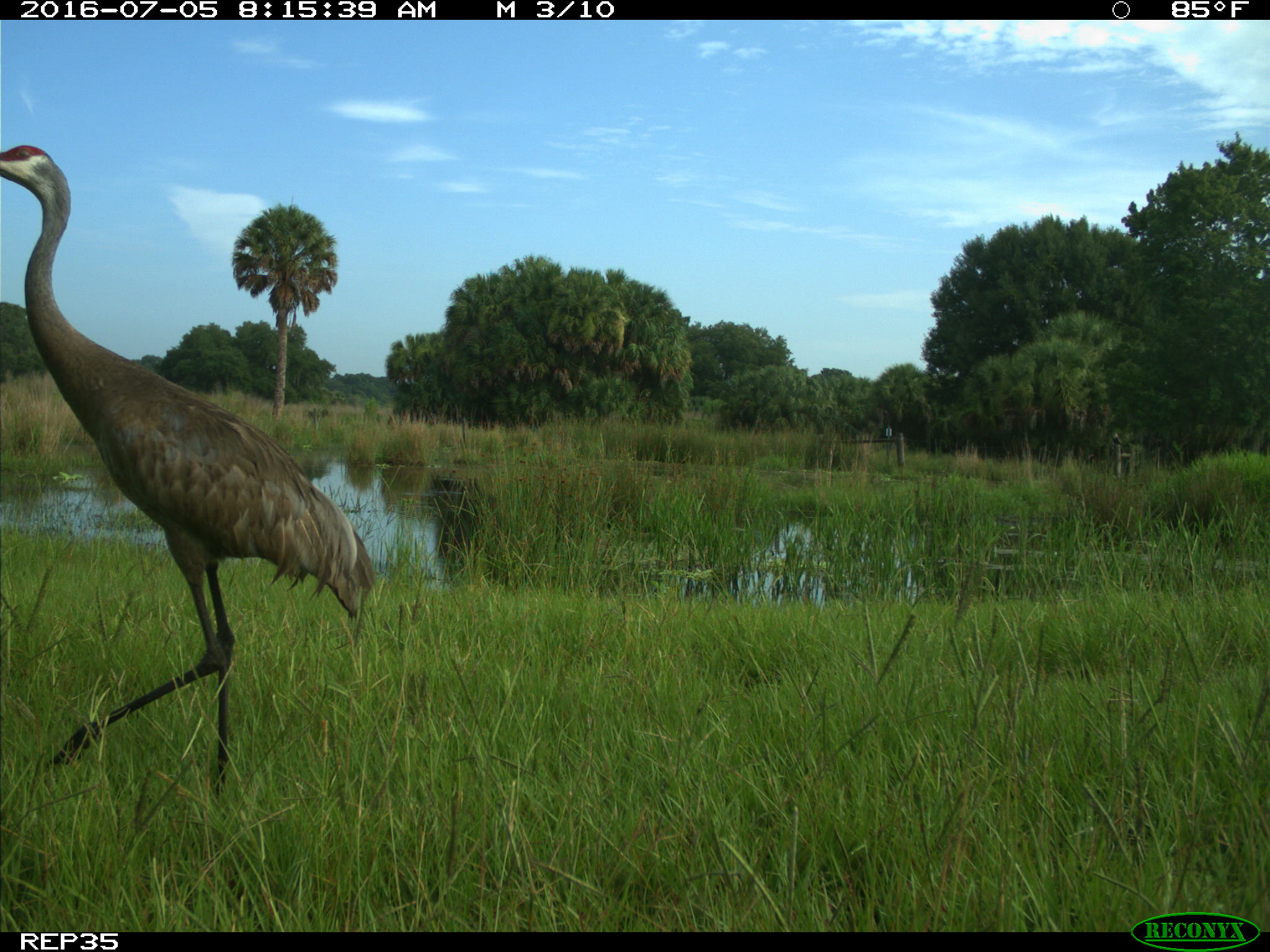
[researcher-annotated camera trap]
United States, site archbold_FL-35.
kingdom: Animalia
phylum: Chordata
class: Aves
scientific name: Aves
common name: birds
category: unidentified bird